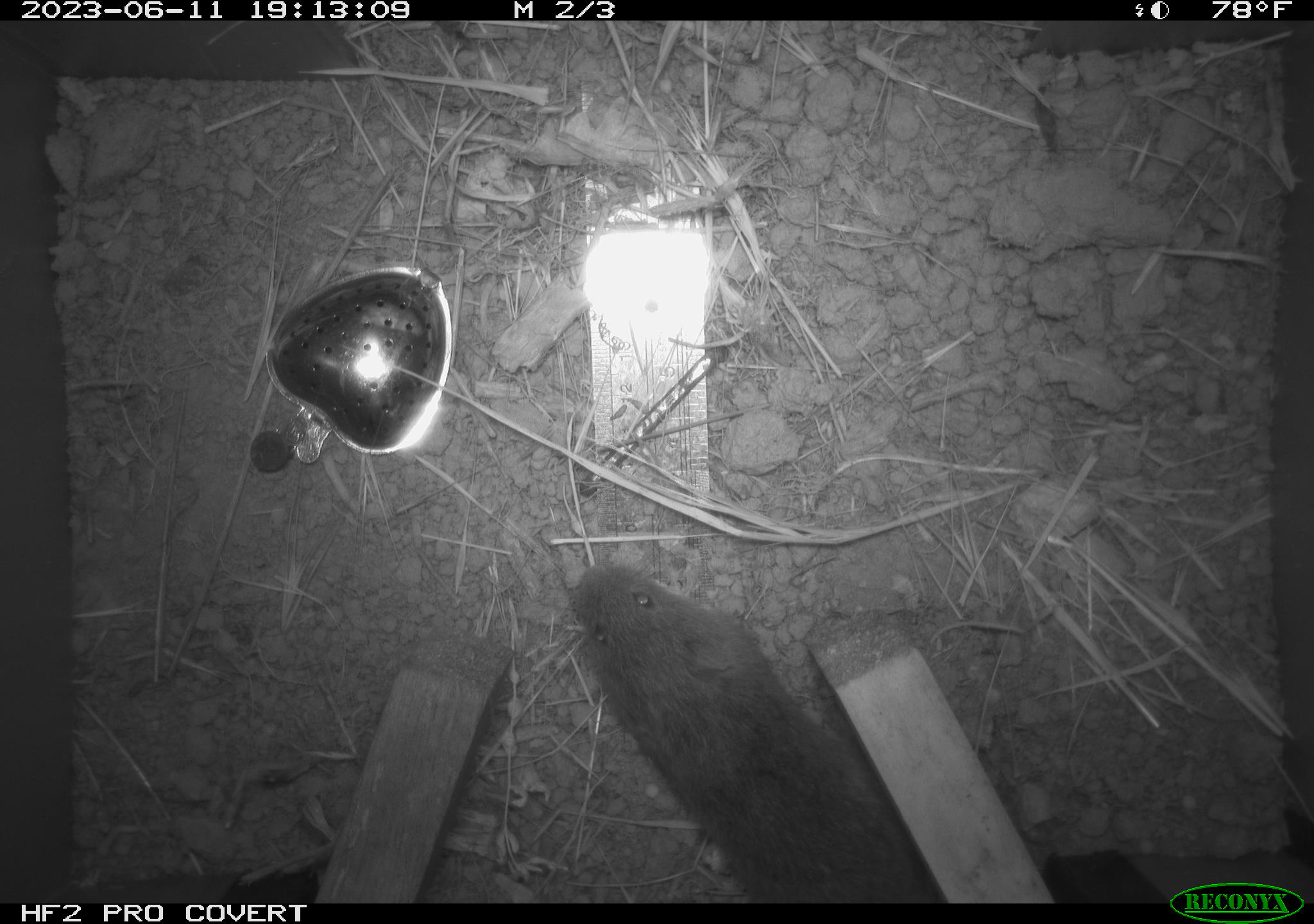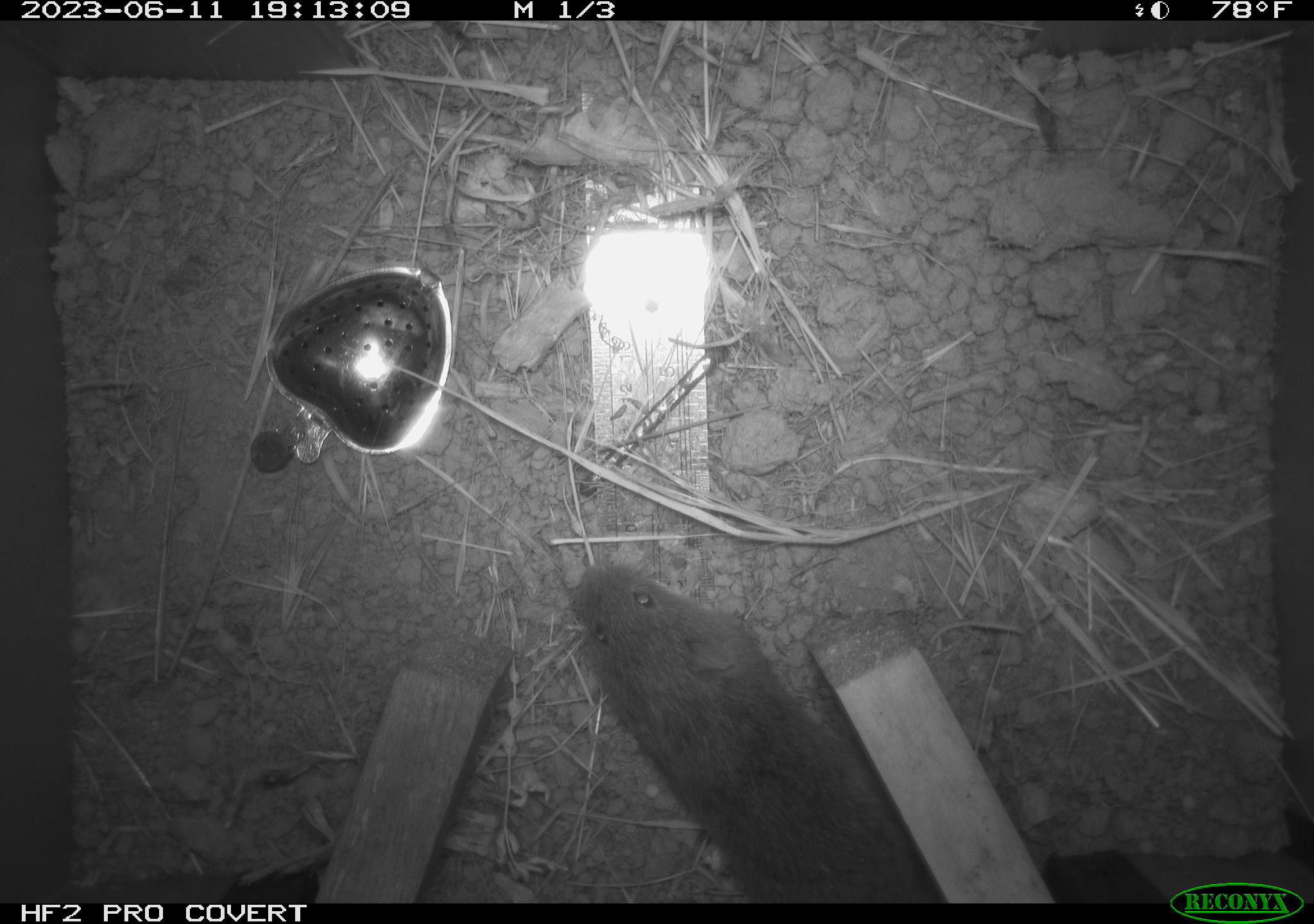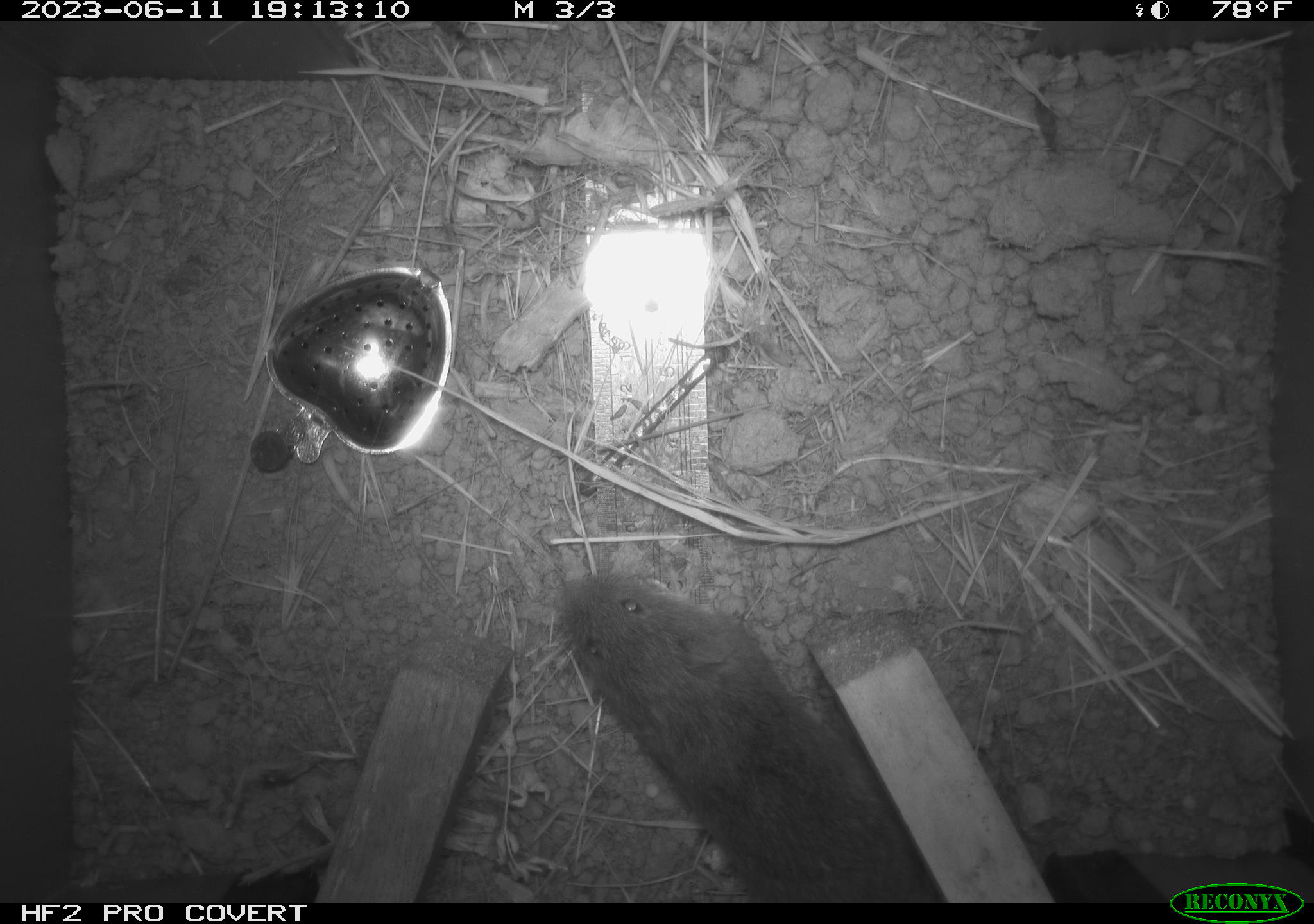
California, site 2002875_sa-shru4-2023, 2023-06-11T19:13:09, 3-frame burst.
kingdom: Animalia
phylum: Chordata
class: Mammalia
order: Rodentia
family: Cricetidae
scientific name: Arvicolinae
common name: voles, lemmings, and muskrats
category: arvicolinae subfamily